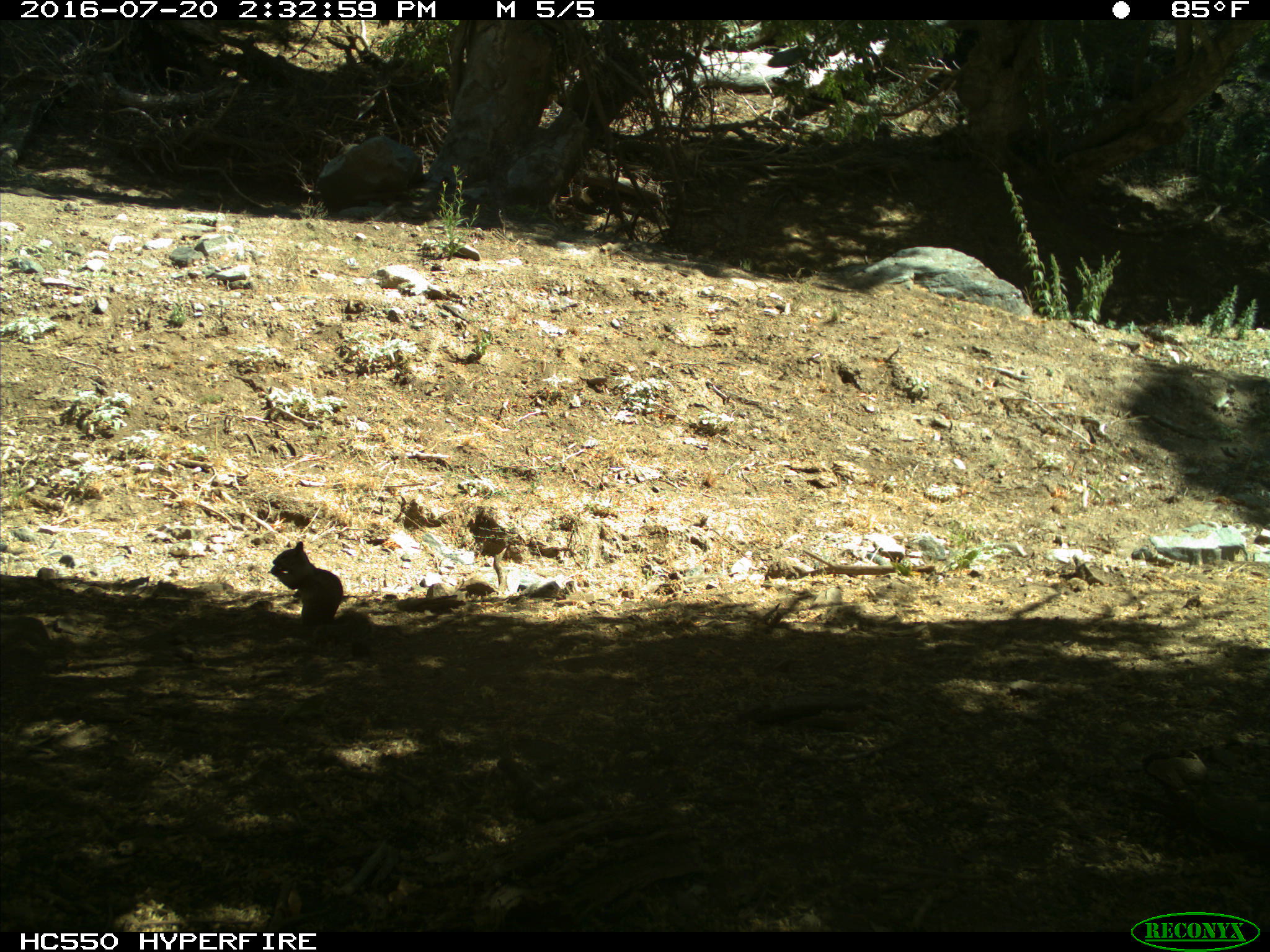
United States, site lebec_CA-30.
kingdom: Animalia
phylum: Chordata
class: Mammalia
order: Rodentia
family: Sciuridae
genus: Otospermophilus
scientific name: Otospermophilus beecheyi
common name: california ground squirrel